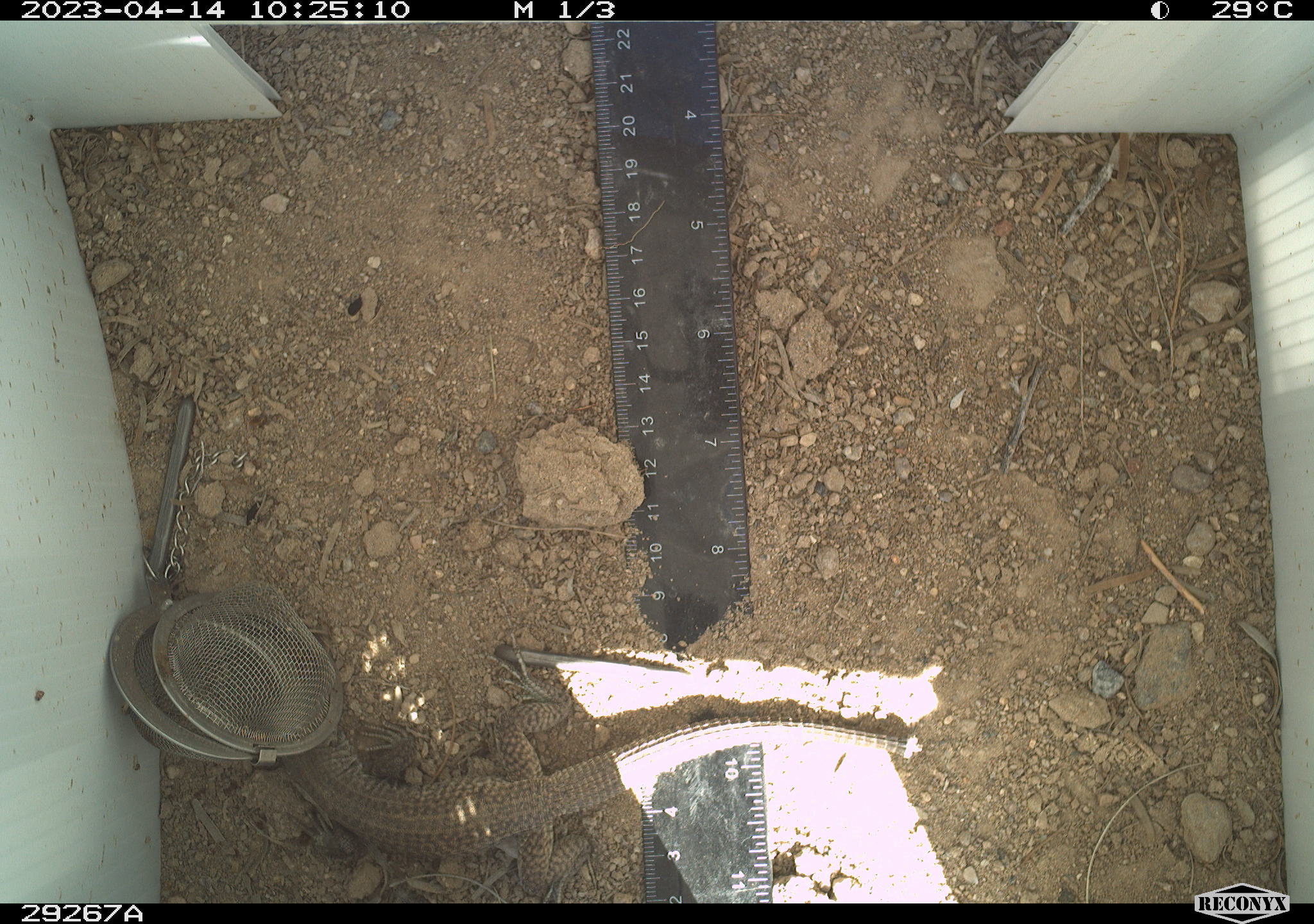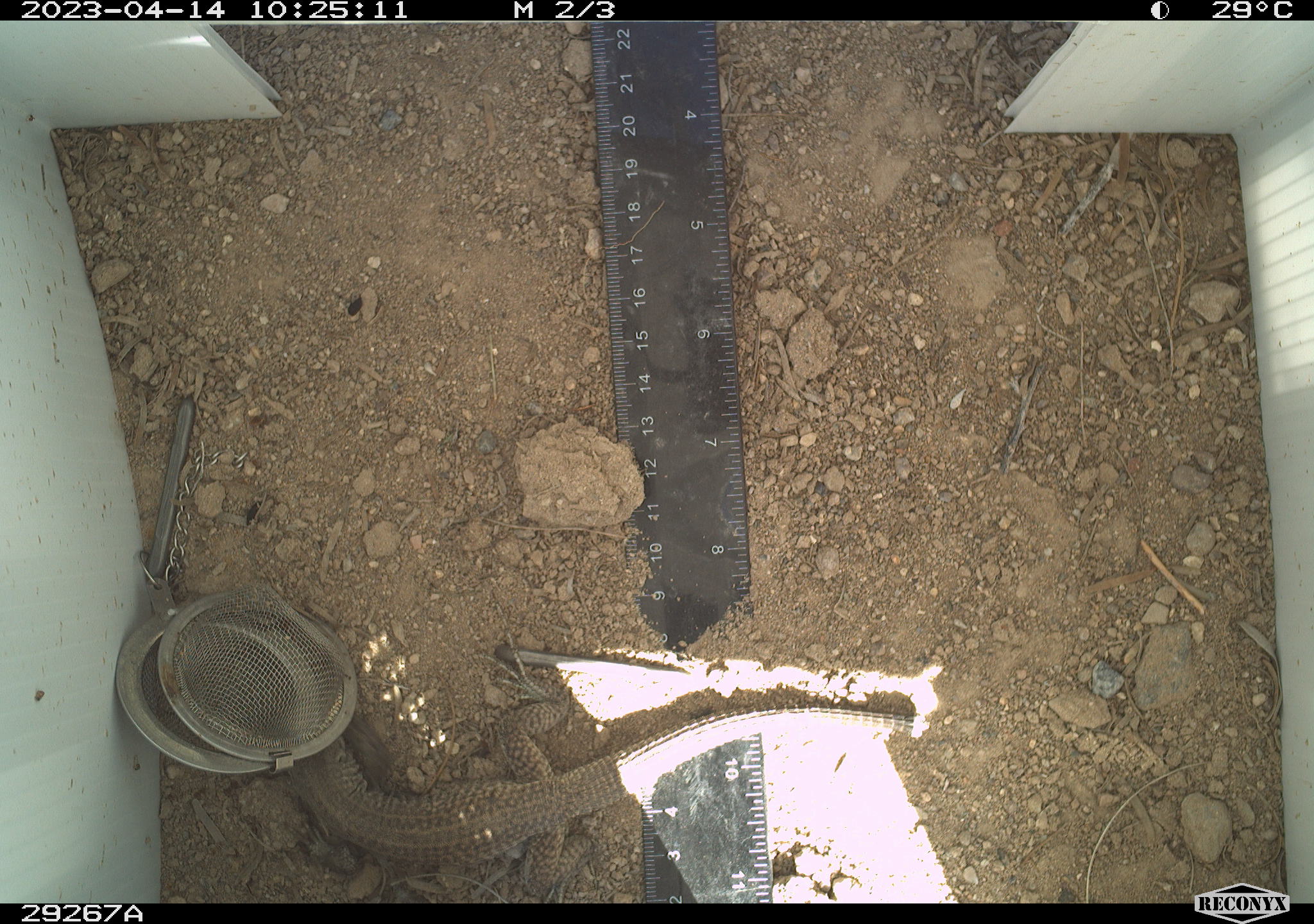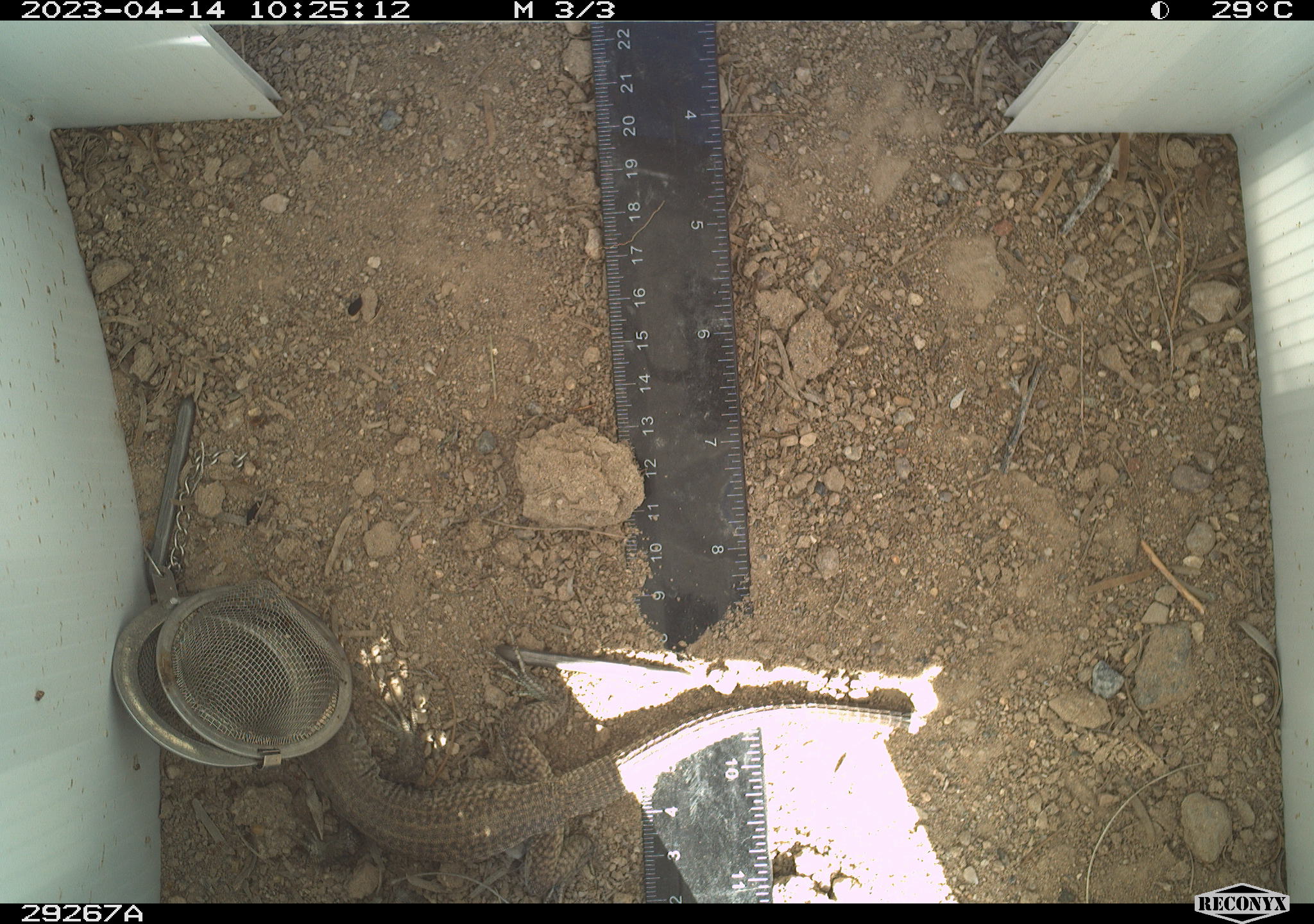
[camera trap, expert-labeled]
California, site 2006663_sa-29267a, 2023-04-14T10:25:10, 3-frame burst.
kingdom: Animalia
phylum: Chordata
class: Reptilia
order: Squamata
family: Teiidae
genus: Aspidoscelis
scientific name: Aspidoscelis tigris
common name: western whiptail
Western whiptail (Aspidoscelis tigris).